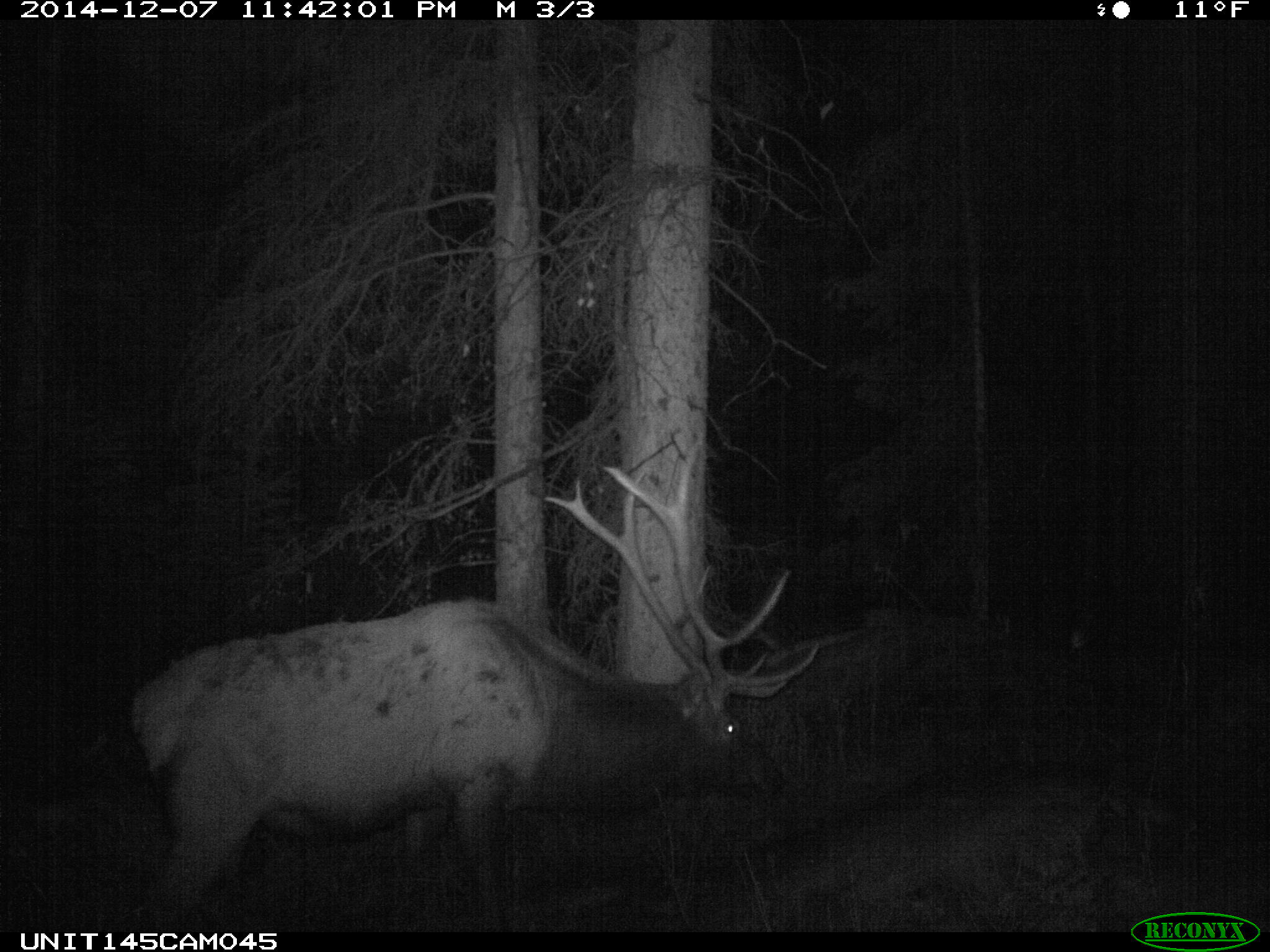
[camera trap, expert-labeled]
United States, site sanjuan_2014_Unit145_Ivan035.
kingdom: Animalia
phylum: Chordata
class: Mammalia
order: Artiodactyla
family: Cervidae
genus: Cervus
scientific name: Cervus elaphus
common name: red deer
Cervus elaphus (red deer).